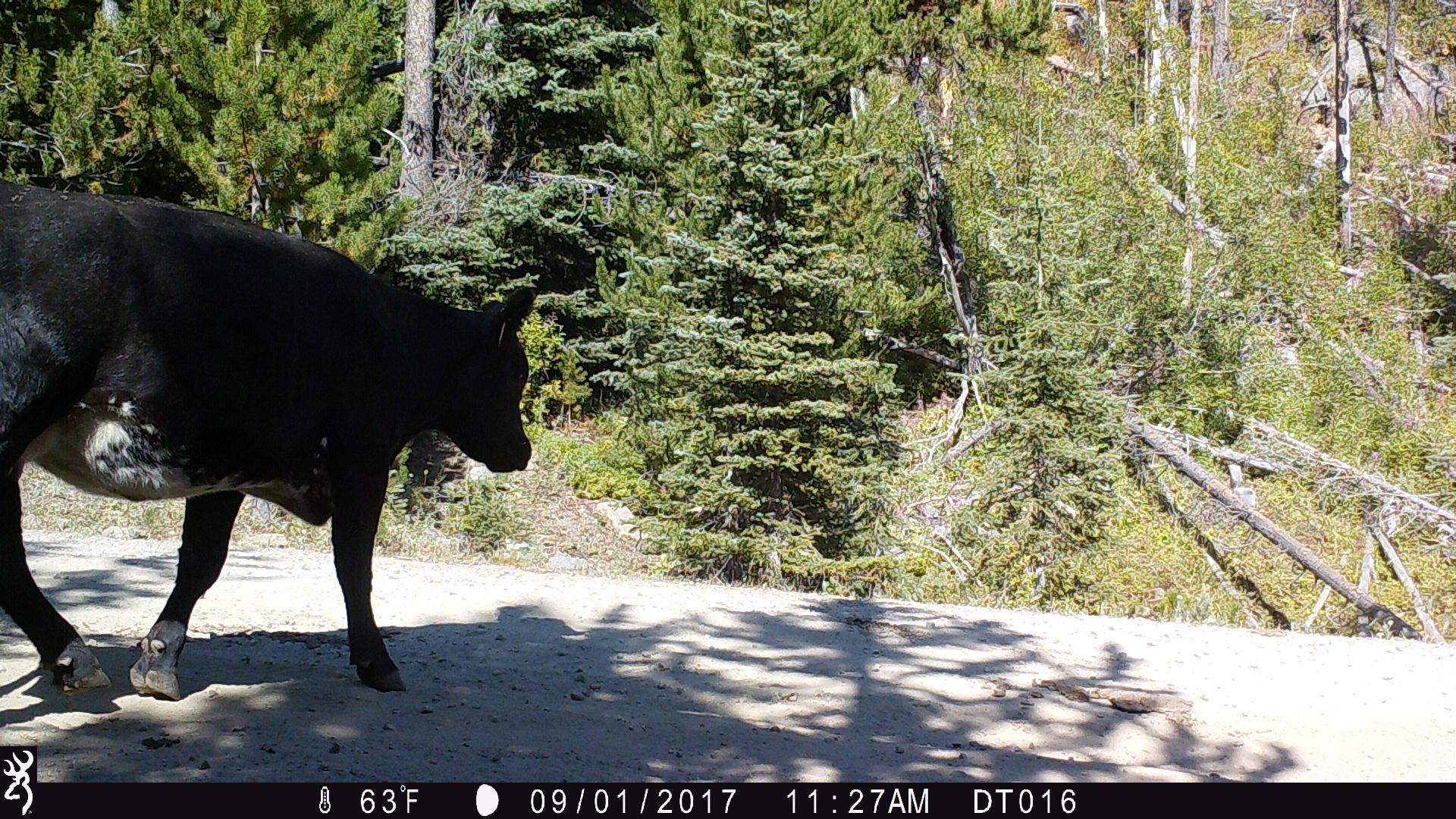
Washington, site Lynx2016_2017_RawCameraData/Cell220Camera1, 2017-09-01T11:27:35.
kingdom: Animalia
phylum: Chordata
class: Mammalia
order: Artiodactyla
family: Bovidae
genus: Bos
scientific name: Bos taurus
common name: domestic cattle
Domestic cattle (Bos taurus). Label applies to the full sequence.